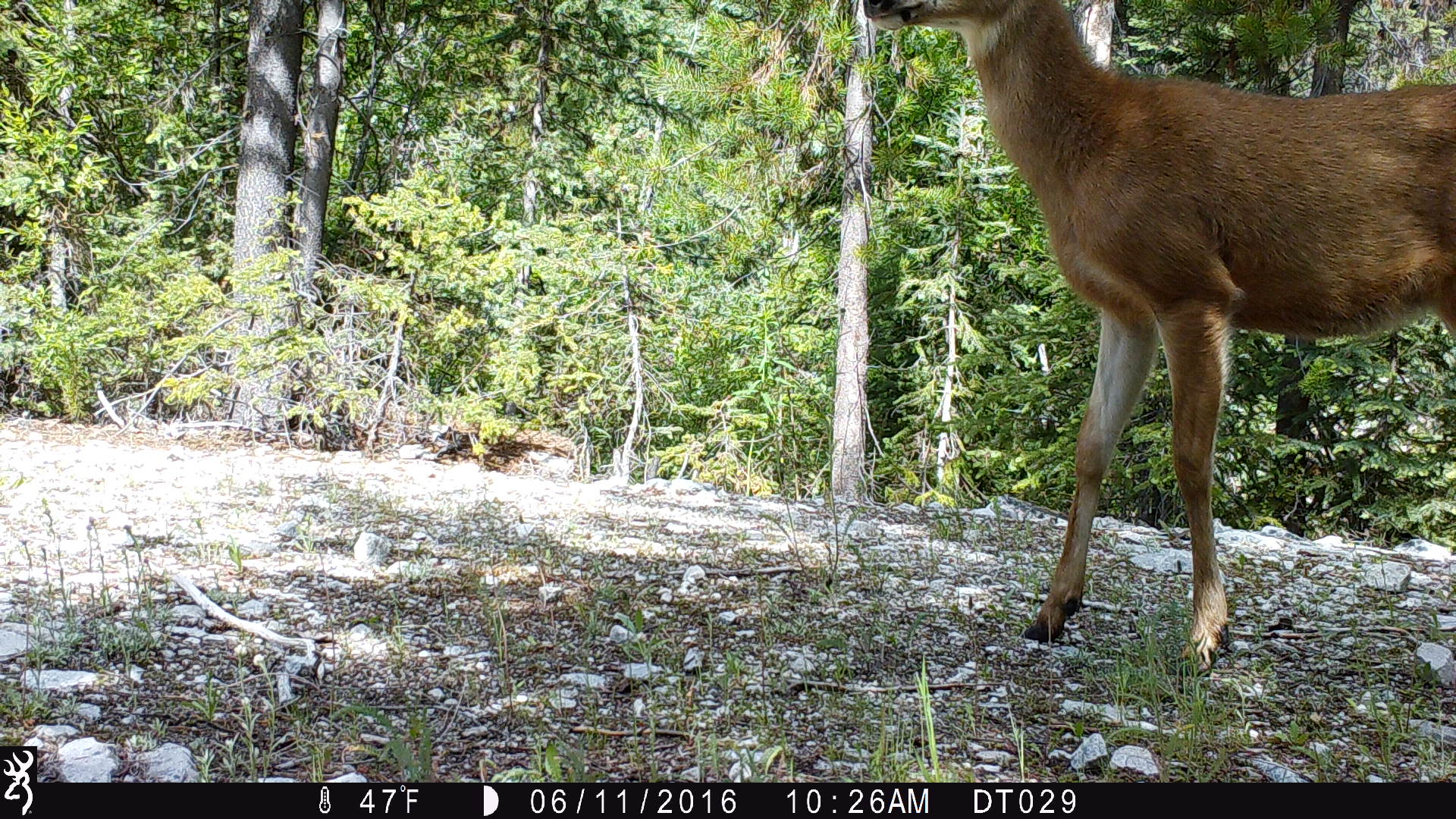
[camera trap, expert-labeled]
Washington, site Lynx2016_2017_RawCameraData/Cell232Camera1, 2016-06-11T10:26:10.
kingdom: Animalia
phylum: Chordata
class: Mammalia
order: Artiodactyla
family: Cervidae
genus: Odocoileus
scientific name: Odocoileus hemionus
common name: mule deer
Odocoileus hemionus (mule deer). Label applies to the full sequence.